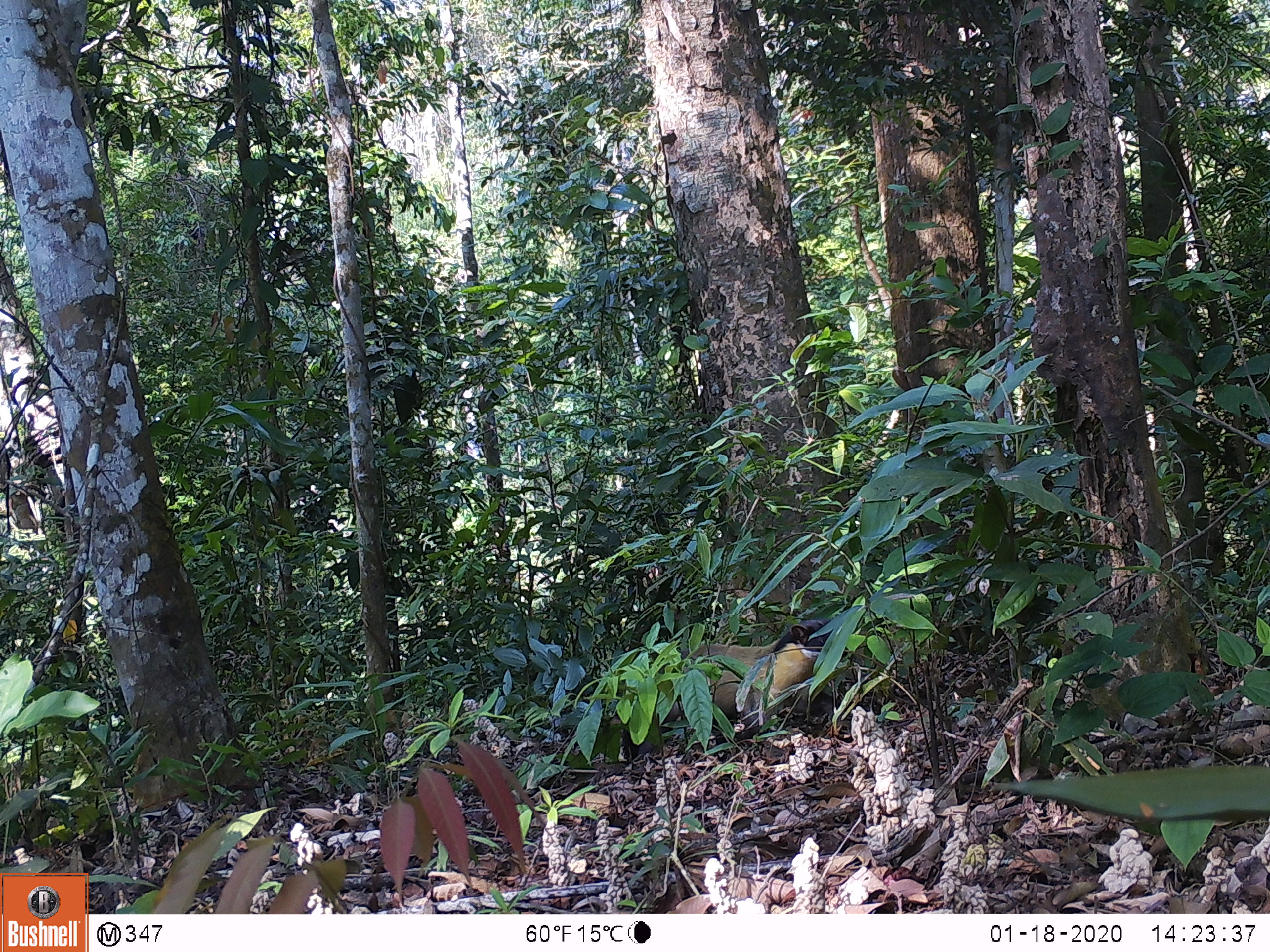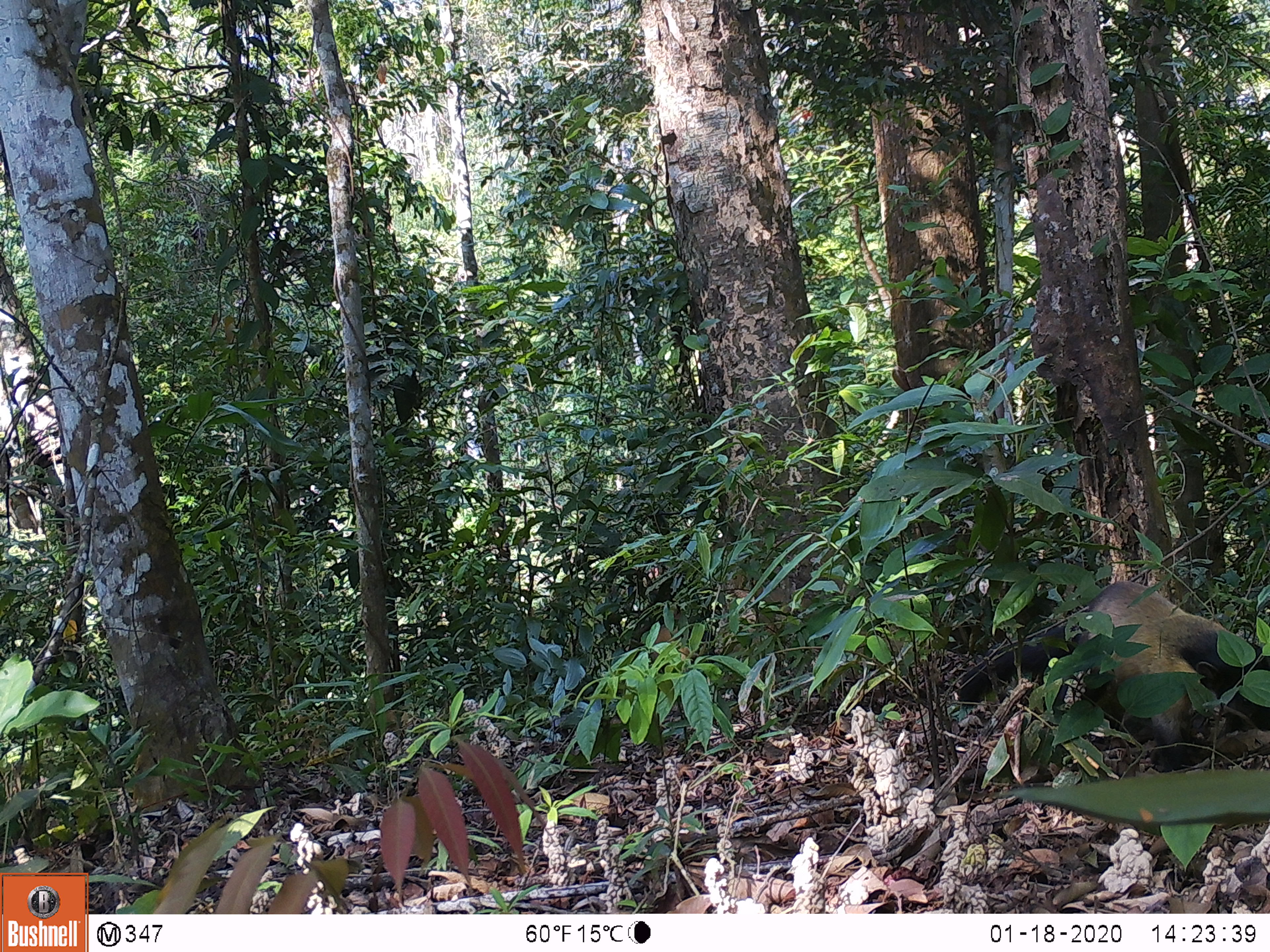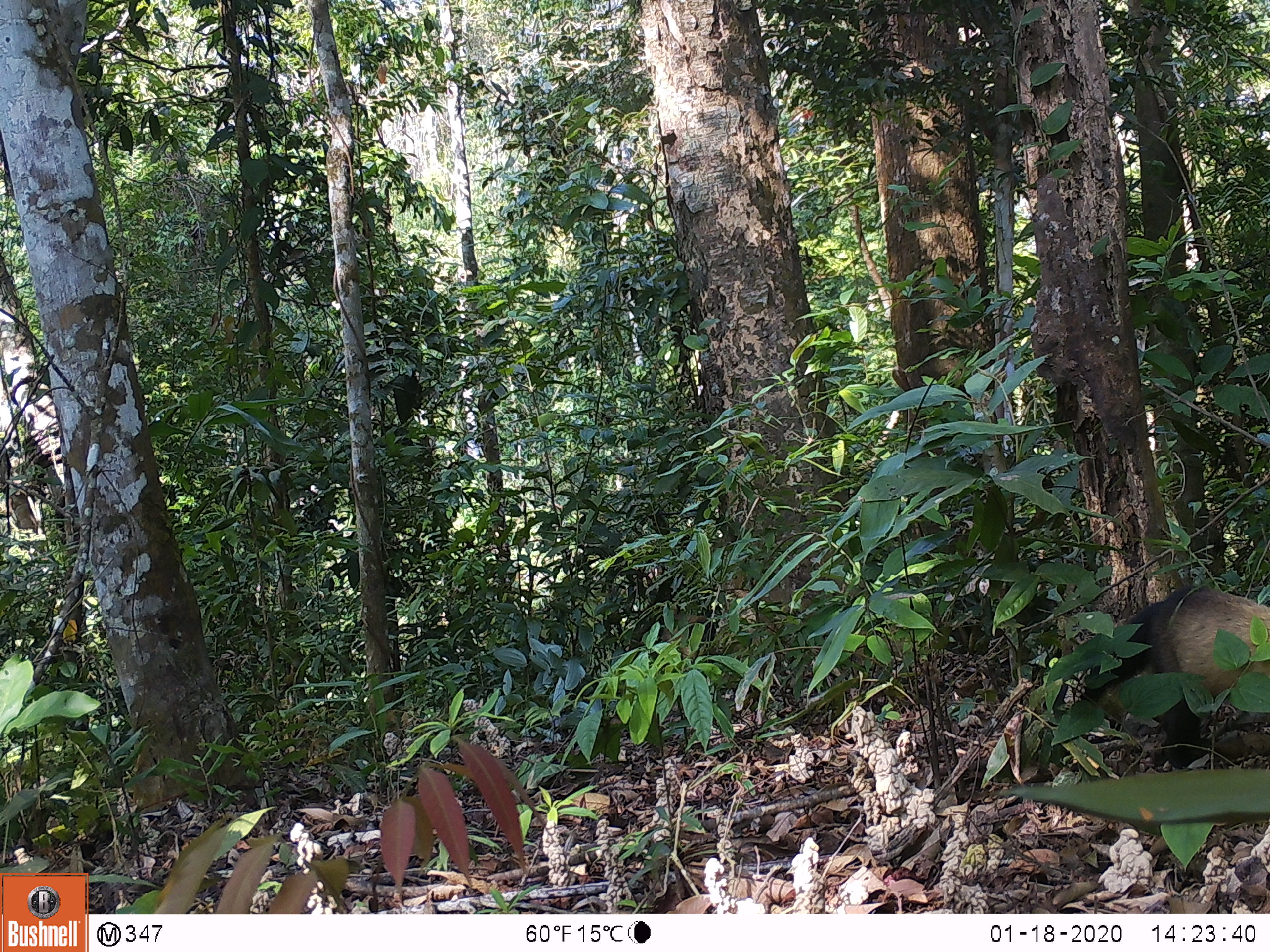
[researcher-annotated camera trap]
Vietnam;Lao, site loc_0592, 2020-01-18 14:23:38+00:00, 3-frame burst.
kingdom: Animalia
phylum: Chordata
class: Mammalia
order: Carnivora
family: Mustelidae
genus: Martes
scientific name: Martes flavigula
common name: yellow-throated marten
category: yellow throated marten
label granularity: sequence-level